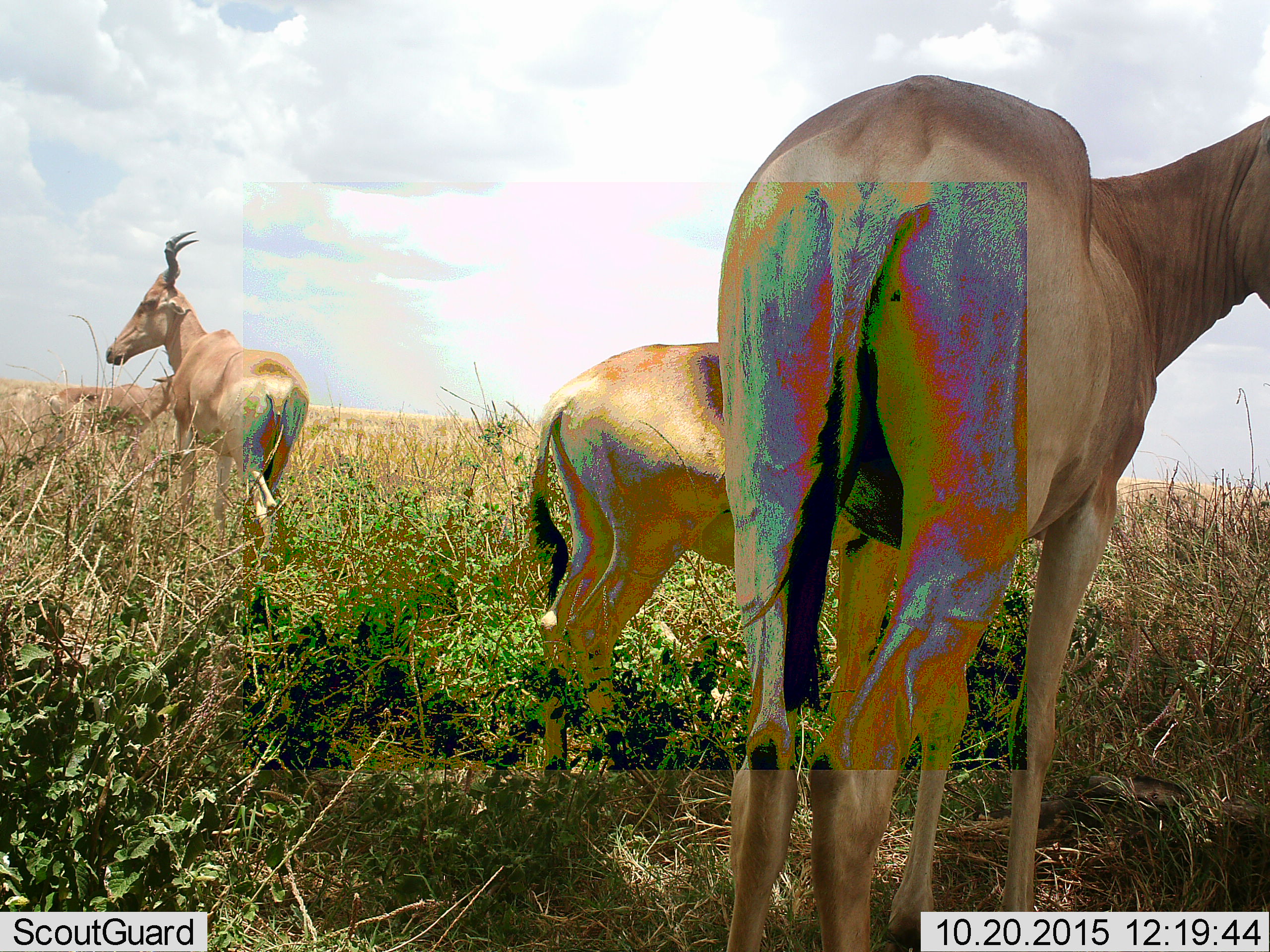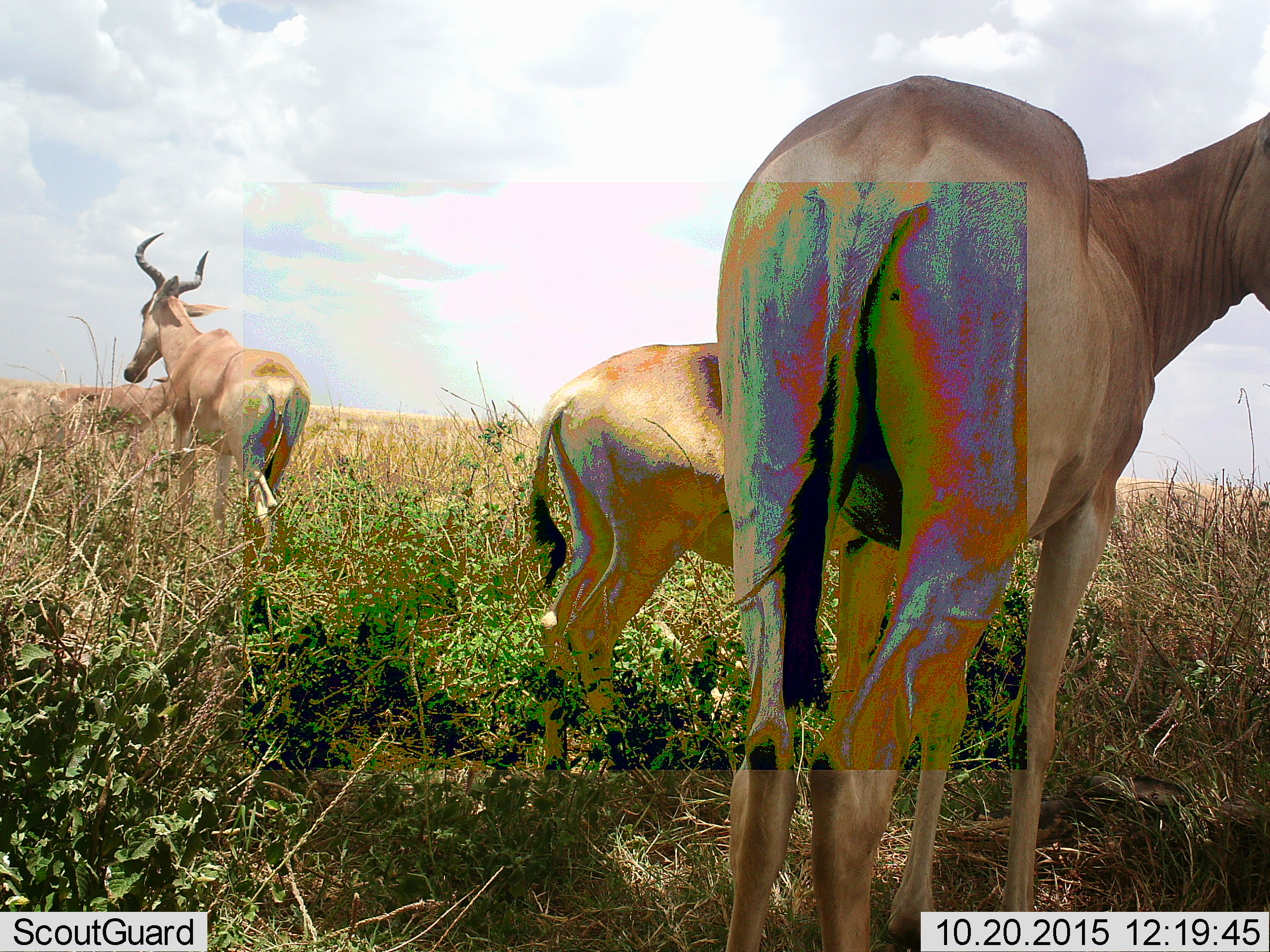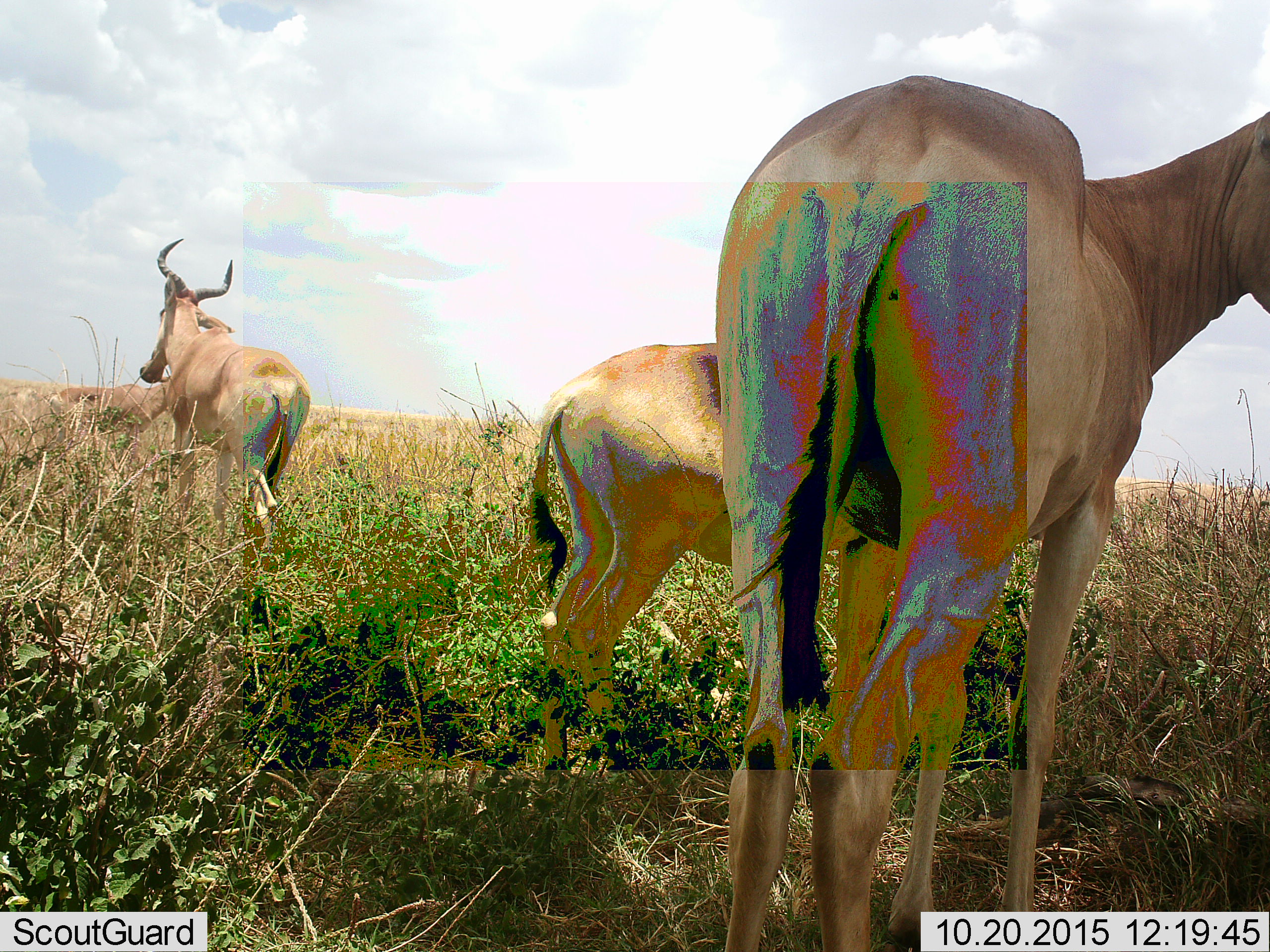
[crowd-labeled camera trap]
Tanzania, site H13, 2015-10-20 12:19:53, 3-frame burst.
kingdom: Animalia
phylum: Chordata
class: Mammalia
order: Artiodactyla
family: Bovidae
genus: Alcelaphus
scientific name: Alcelaphus buselaphus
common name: hartebeest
Hartebeest (Alcelaphus buselaphus), count 3. Behavior (volunteer vote fractions): standing 100%, resting 0%, moving 10%, interacting 0%. Young present (vote fraction): 0%. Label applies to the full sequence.